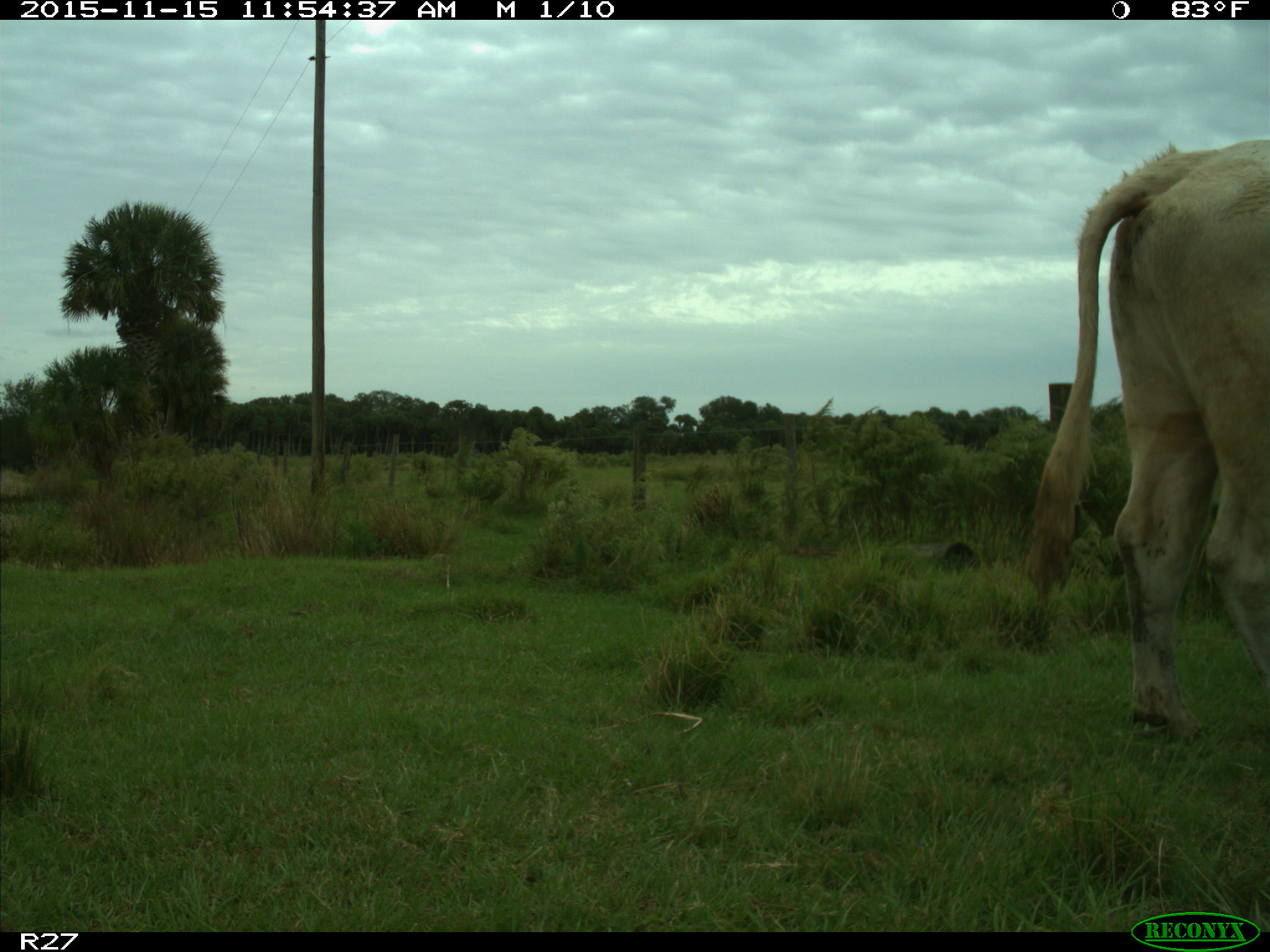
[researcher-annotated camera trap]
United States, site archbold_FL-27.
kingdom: Animalia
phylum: Chordata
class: Mammalia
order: Artiodactyla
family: Bovidae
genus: Bos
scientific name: Bos taurus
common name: domestic cow